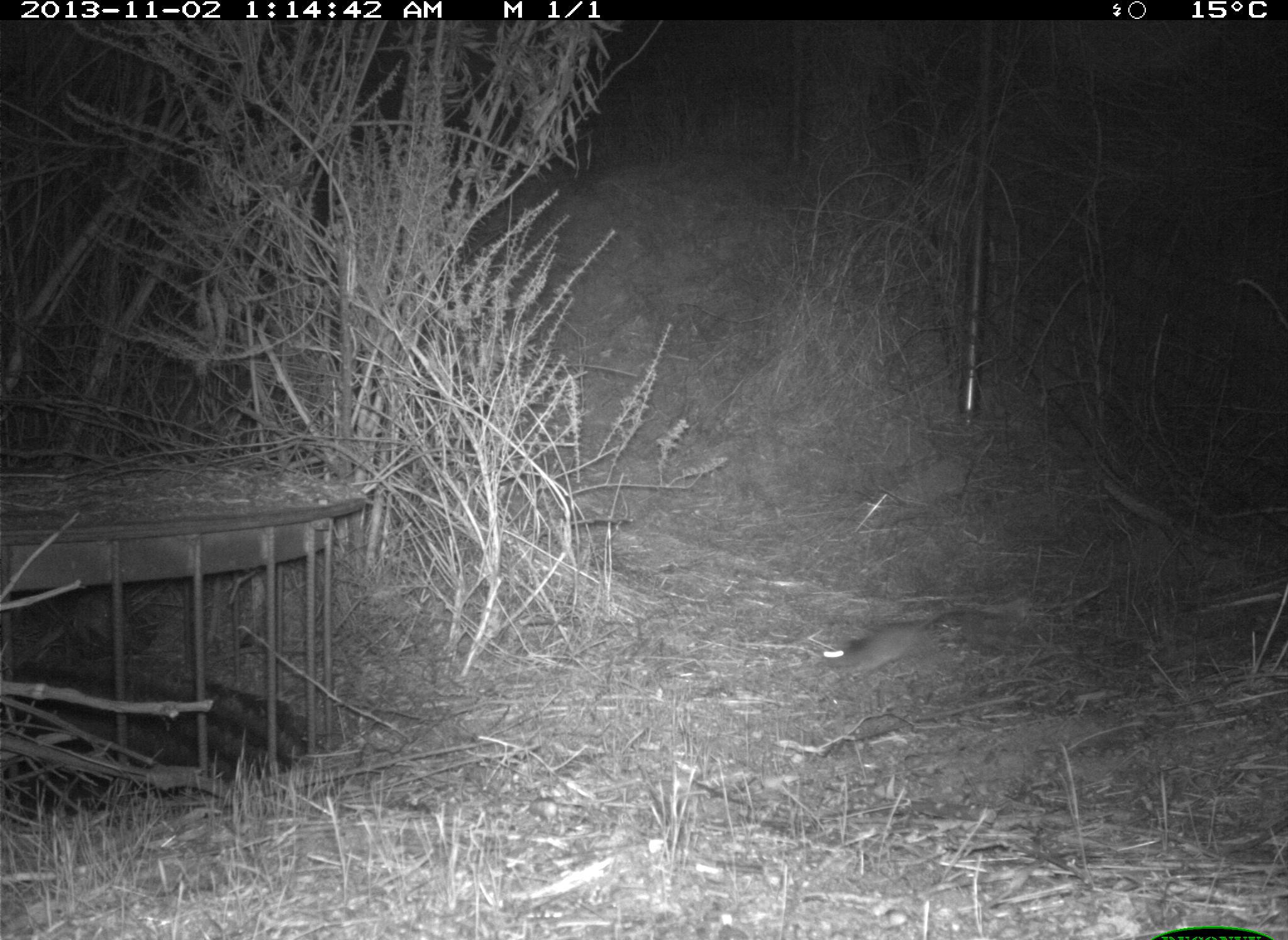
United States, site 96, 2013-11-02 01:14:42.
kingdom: Animalia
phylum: Chordata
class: Mammalia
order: Rodentia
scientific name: Rodentia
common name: rodent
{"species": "rodent (Rodentia)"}